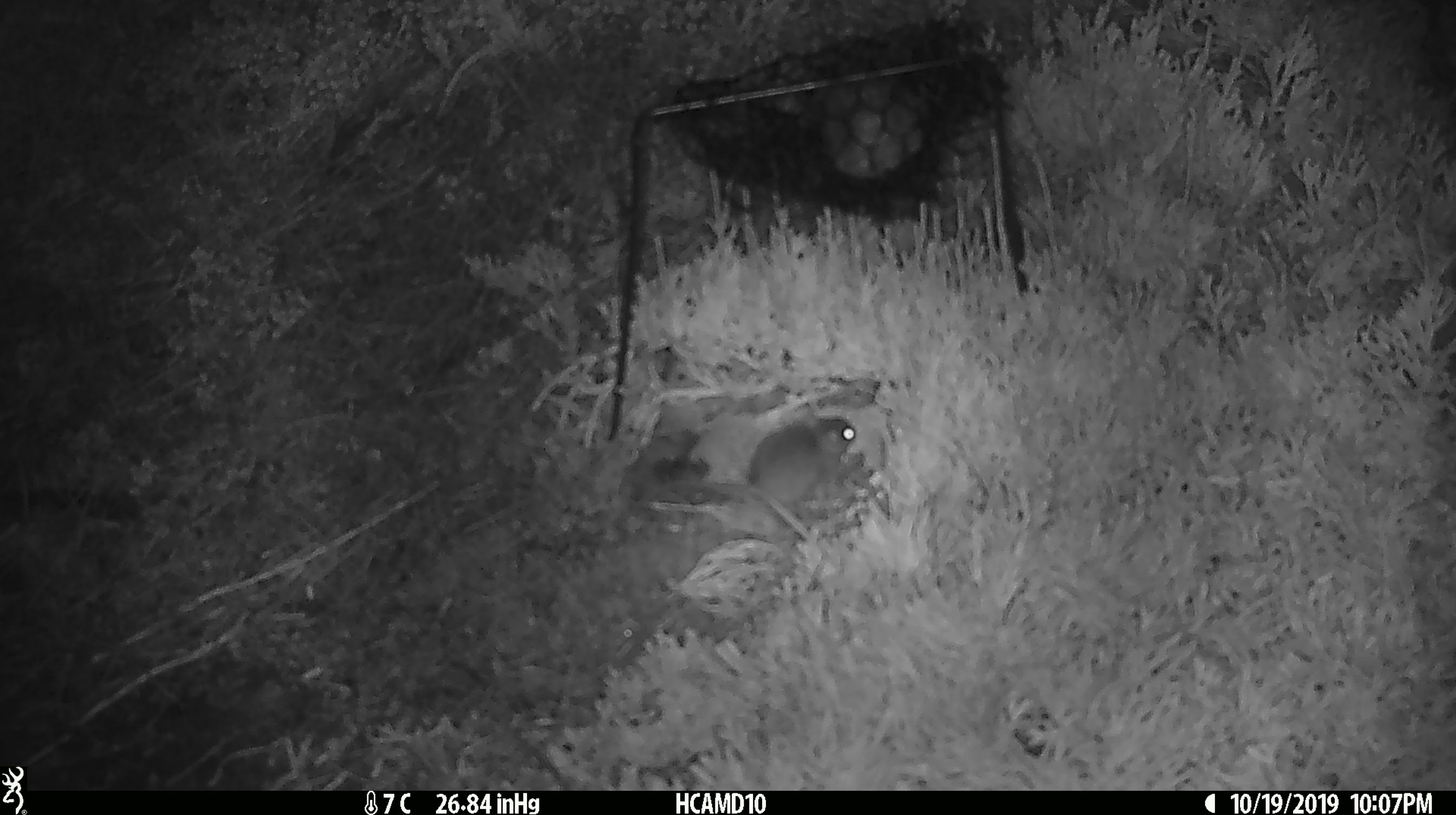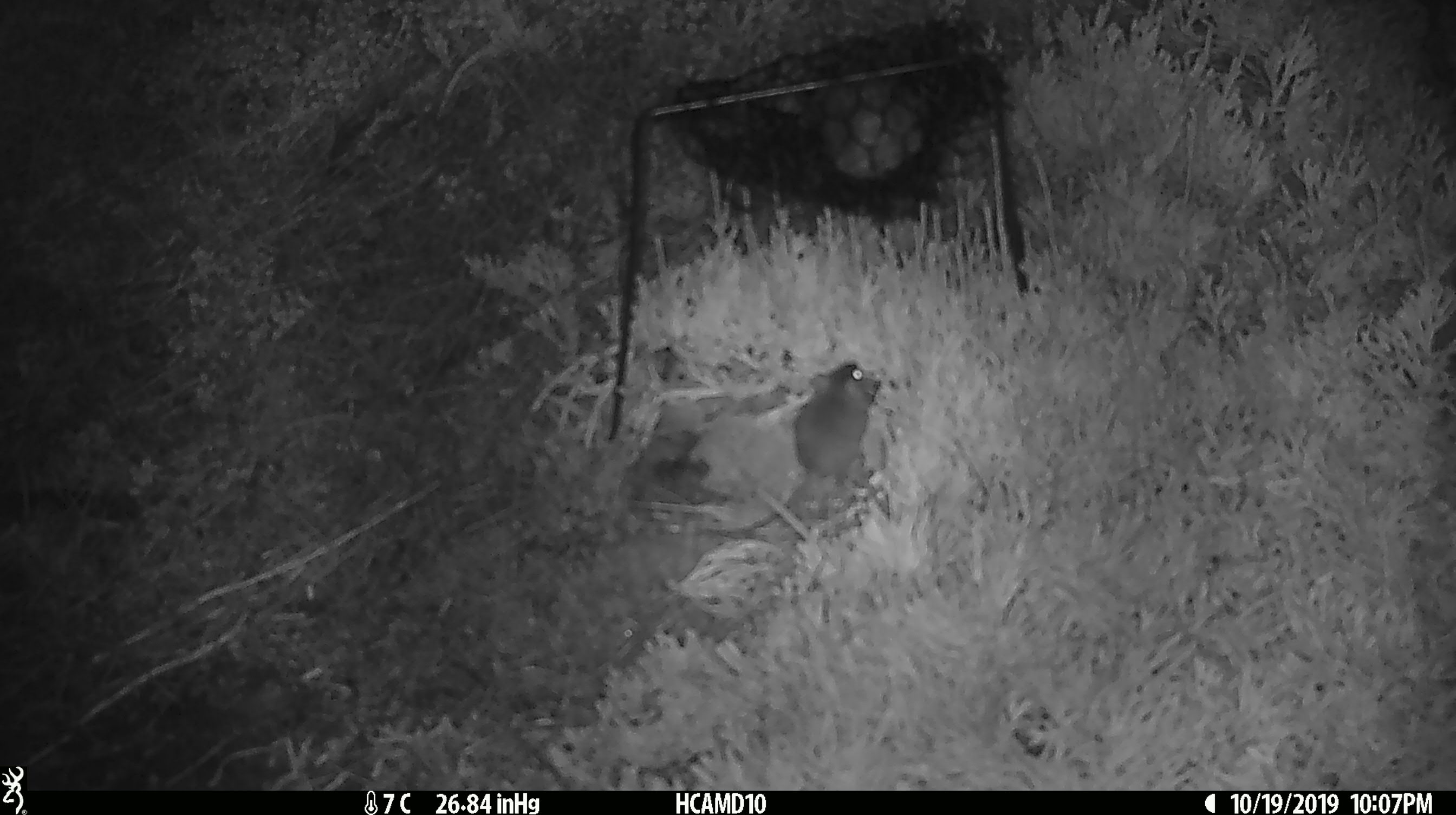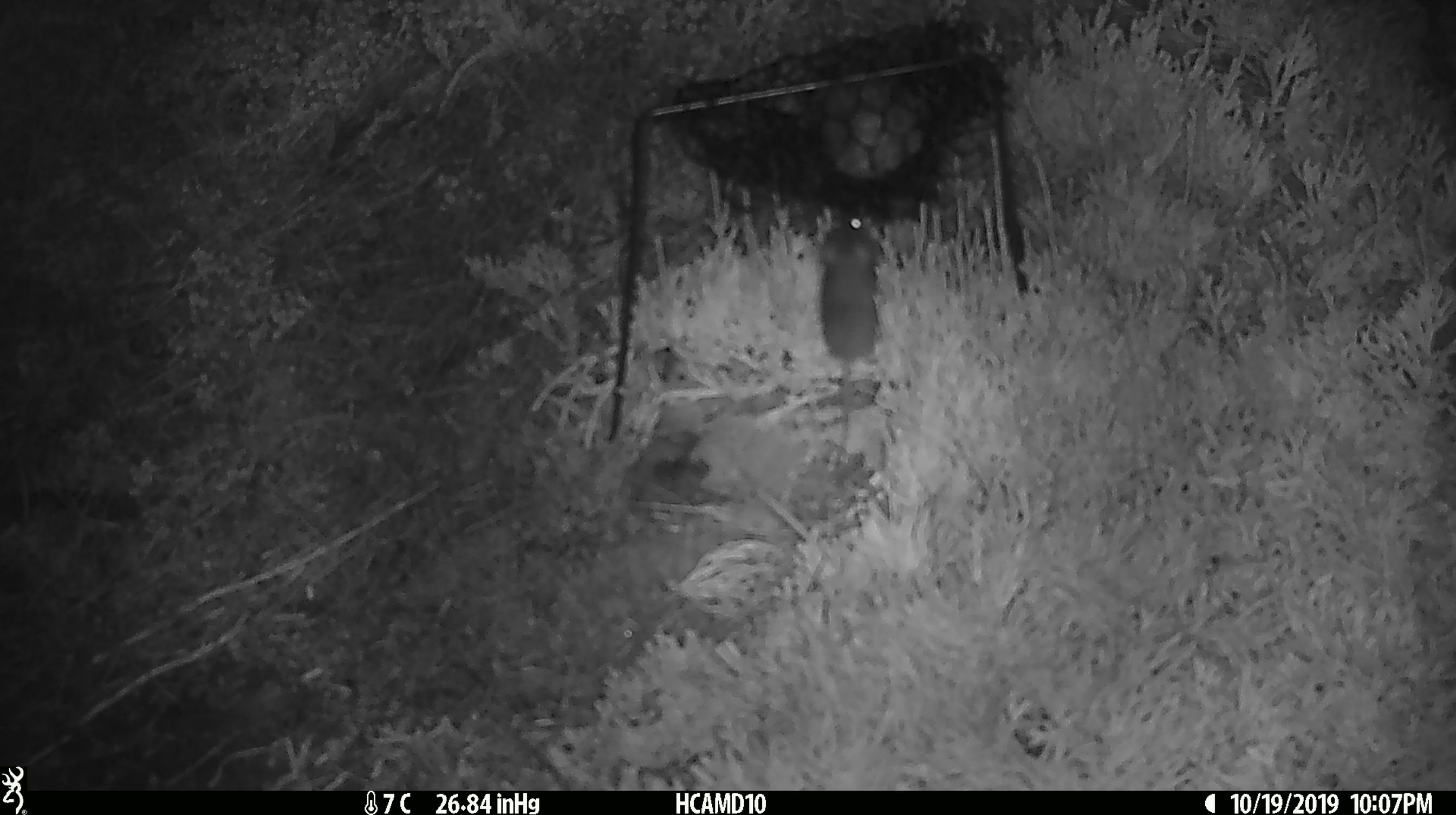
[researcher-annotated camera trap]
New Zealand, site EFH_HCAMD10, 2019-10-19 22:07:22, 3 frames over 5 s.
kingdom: Animalia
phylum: Chordata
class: Mammalia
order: Rodentia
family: Muridae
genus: Mus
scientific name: Mus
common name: mouse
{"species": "mouse (Mus)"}